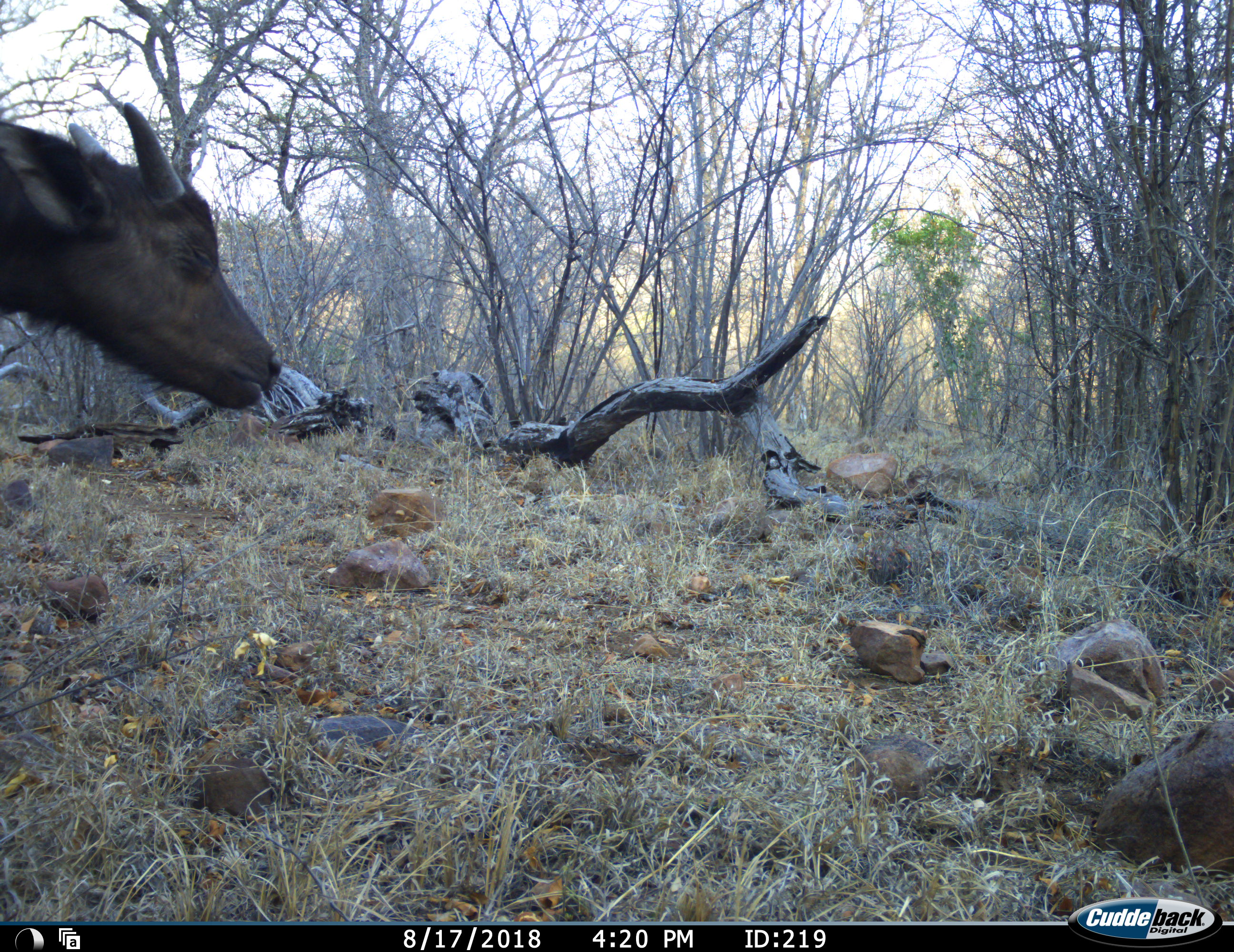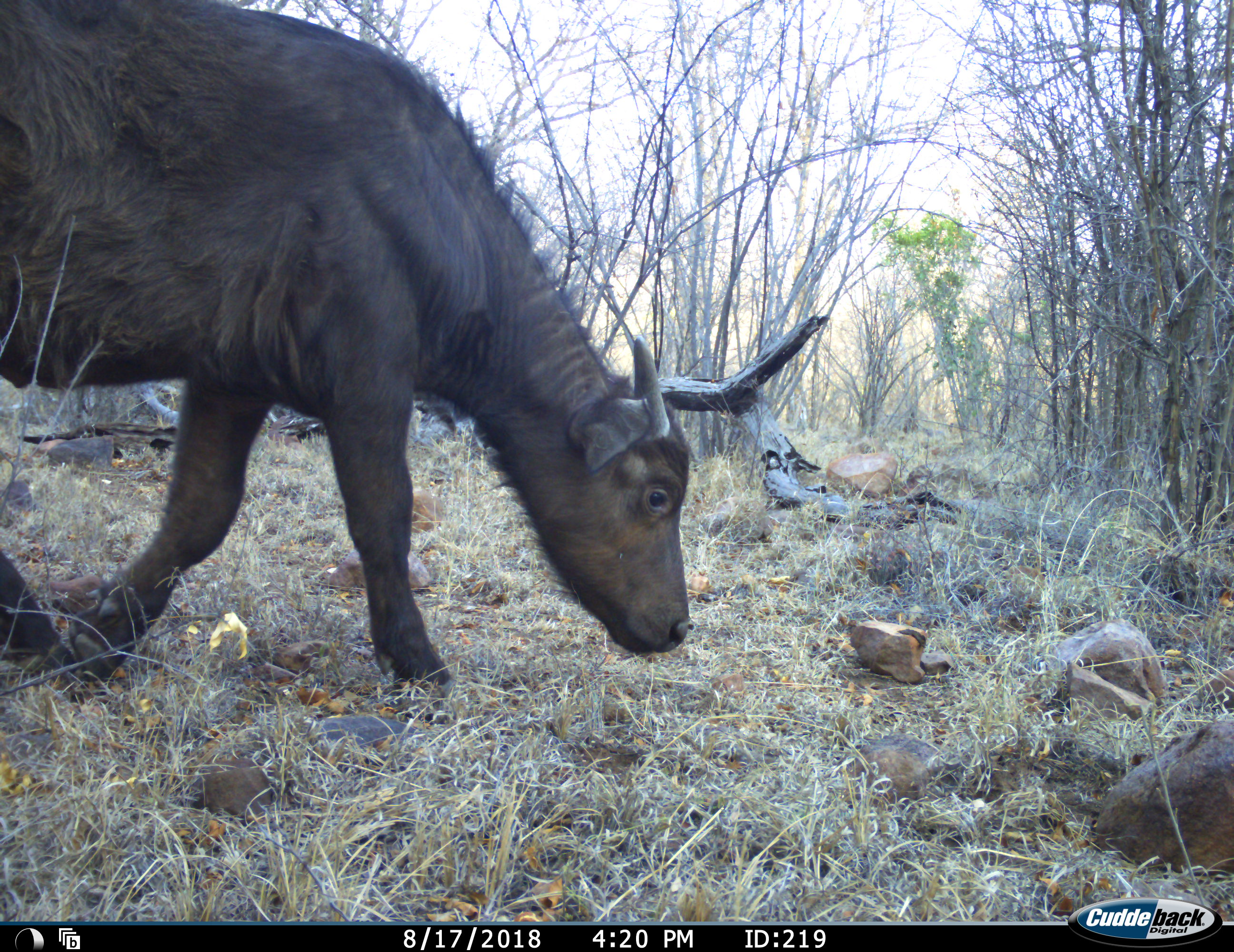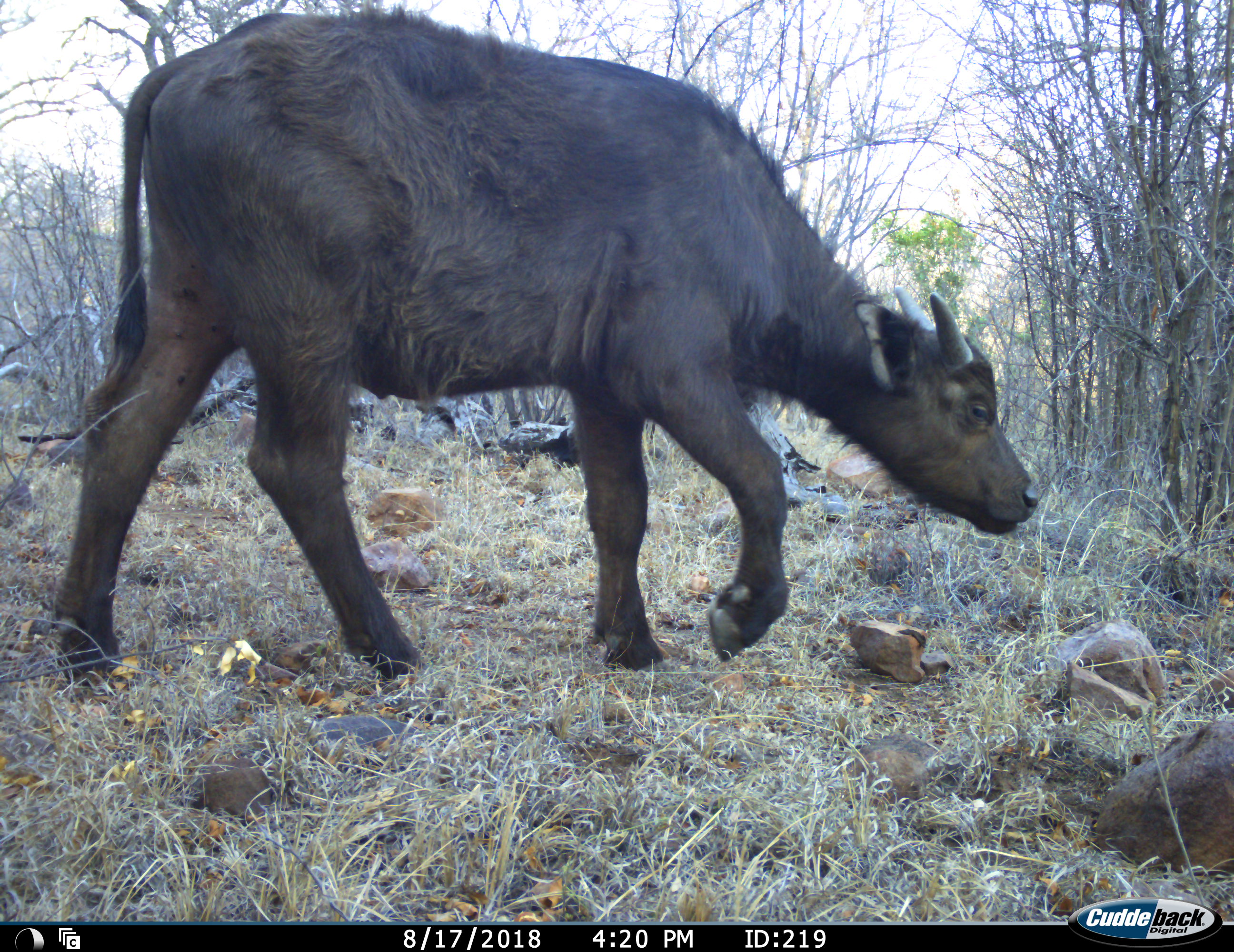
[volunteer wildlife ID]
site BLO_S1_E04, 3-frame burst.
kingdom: Animalia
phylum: Chordata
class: Mammalia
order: Artiodactyla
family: Bovidae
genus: Syncerus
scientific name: Syncerus caffer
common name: african buffalo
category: buffalo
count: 1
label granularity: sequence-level